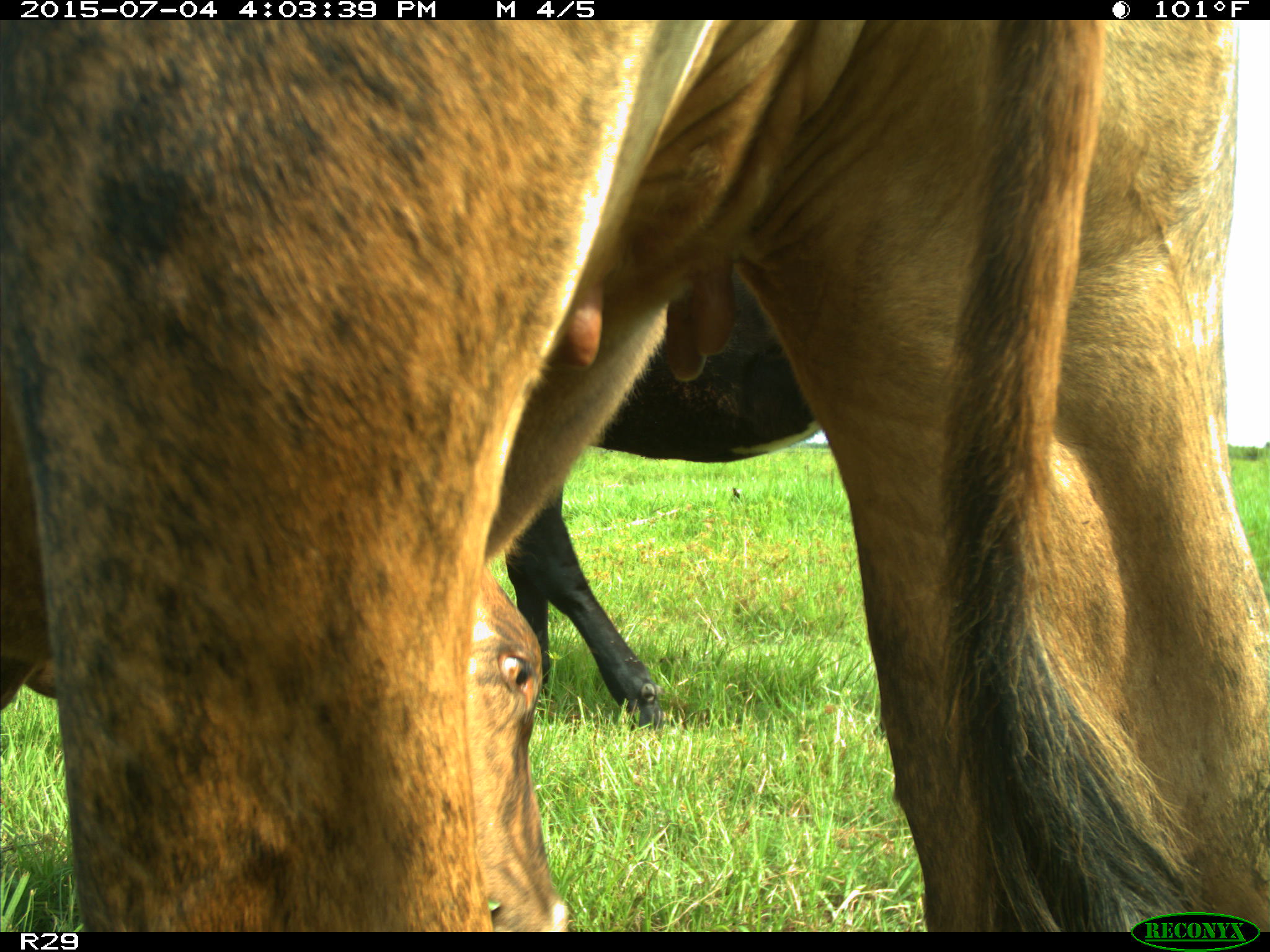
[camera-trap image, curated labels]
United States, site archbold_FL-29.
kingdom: Animalia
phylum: Chordata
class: Mammalia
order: Artiodactyla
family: Bovidae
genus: Bos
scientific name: Bos taurus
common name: domestic cow